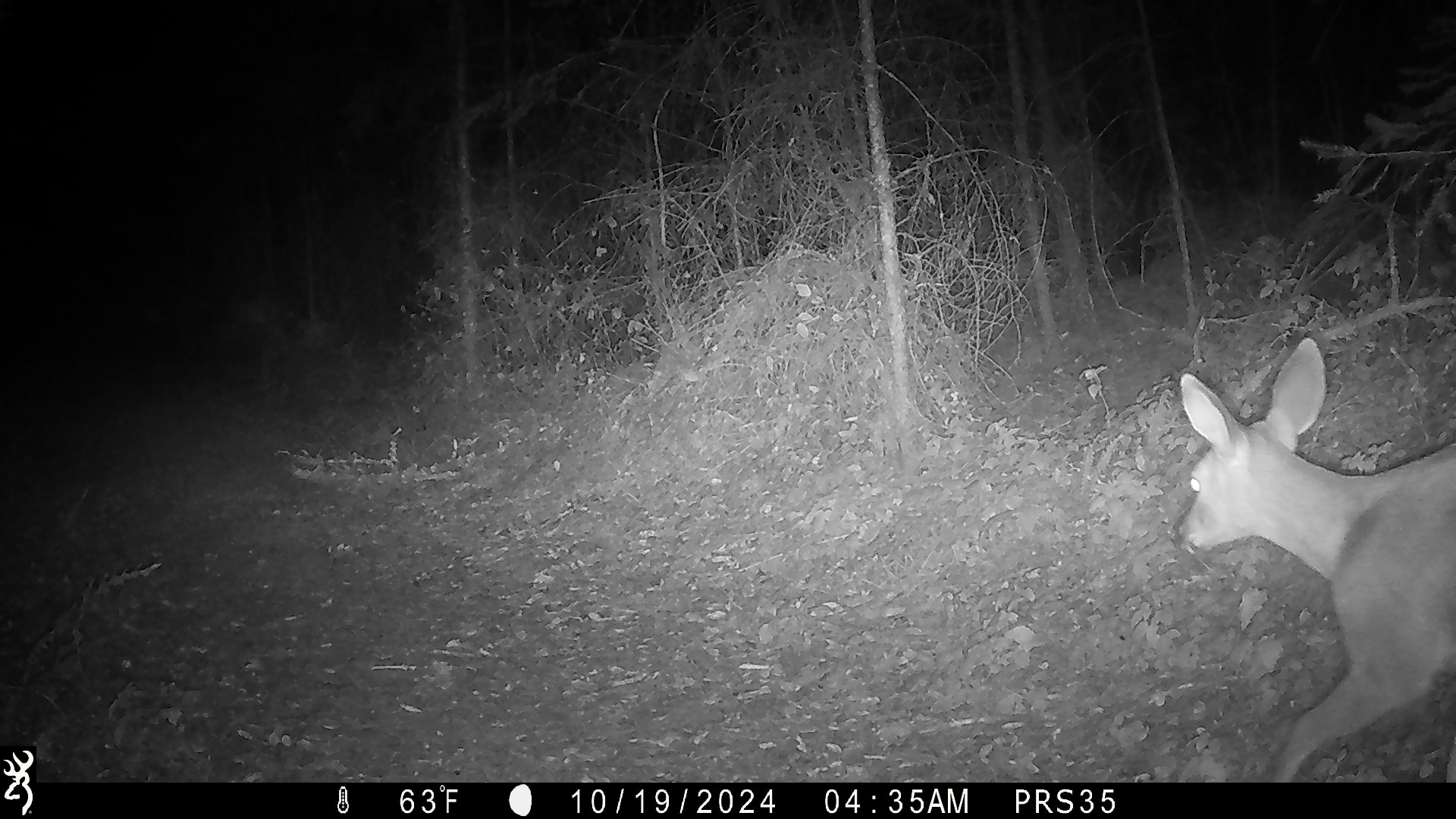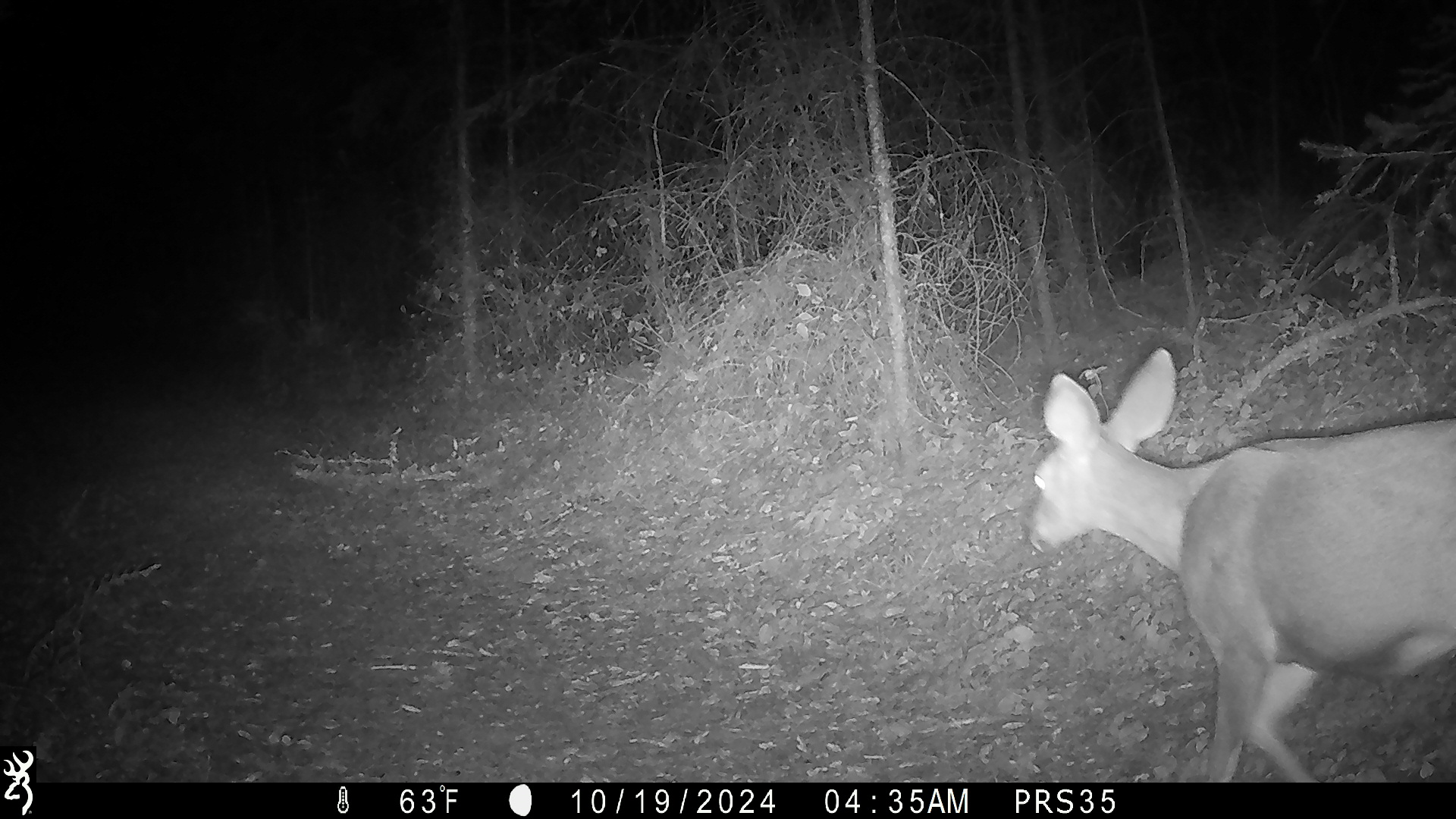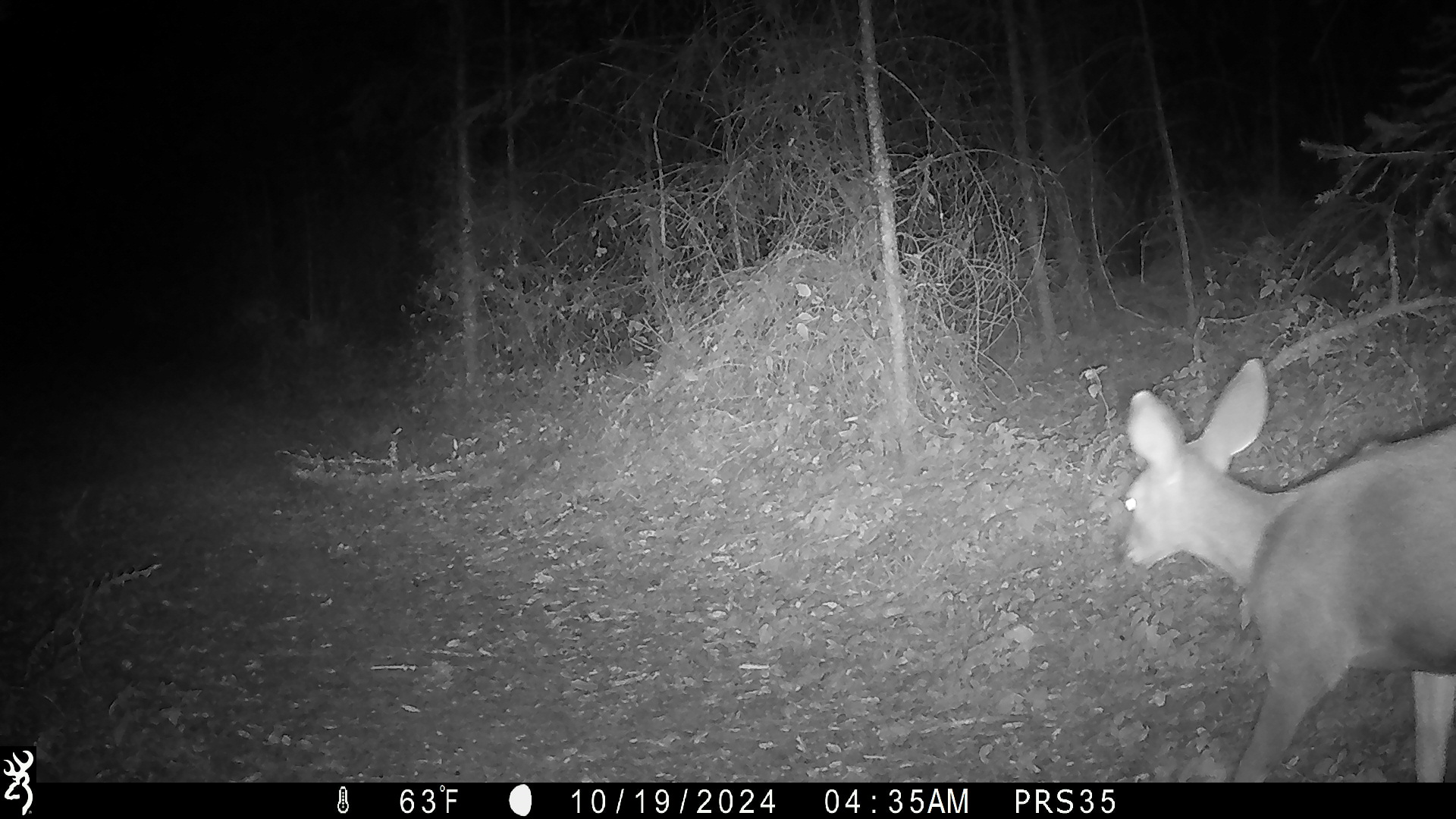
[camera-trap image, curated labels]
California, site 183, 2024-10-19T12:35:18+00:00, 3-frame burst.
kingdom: Animalia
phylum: Chordata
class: Mammalia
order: Artiodactyla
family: Cervidae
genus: Odocoileus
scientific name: Odocoileus hemionus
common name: mule deer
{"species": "mule deer (Odocoileus hemionus)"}